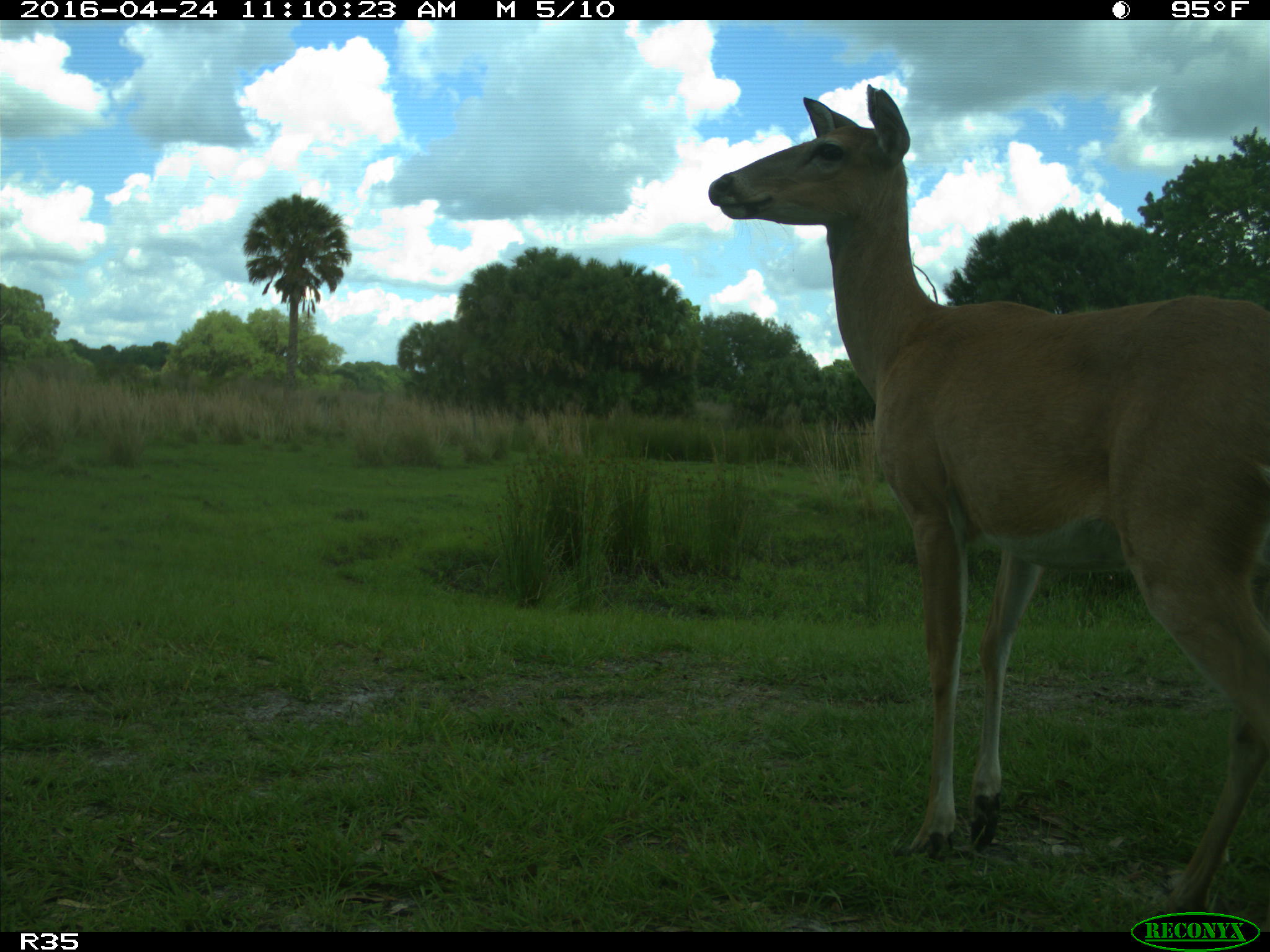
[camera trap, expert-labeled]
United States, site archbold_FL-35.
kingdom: Animalia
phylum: Chordata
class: Mammalia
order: Artiodactyla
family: Cervidae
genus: Odocoileus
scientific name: Odocoileus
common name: deer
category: unidentified deer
Unidentified deer (deer) (Odocoileus).